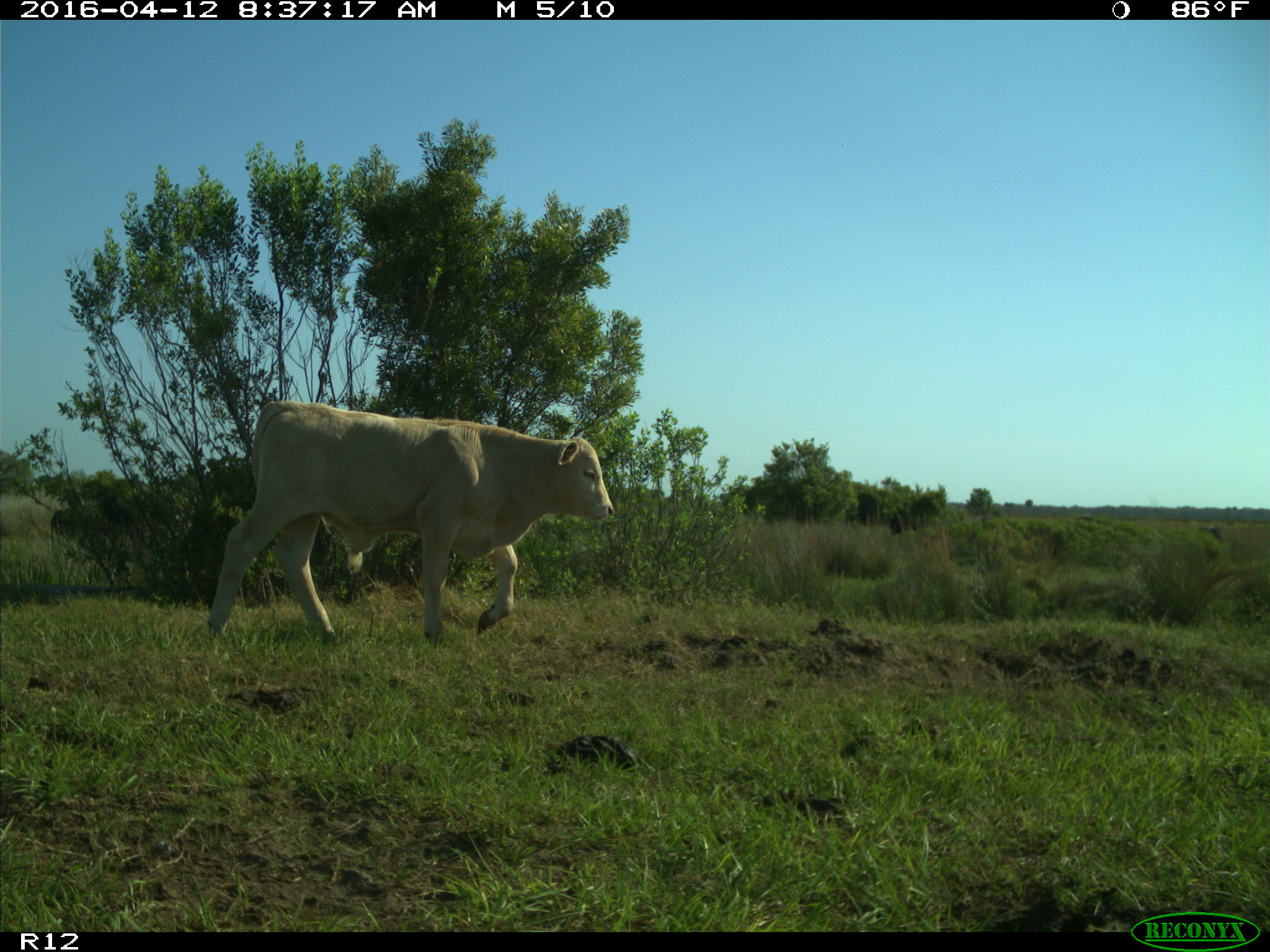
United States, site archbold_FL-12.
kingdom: Animalia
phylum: Chordata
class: Mammalia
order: Artiodactyla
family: Bovidae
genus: Bos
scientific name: Bos taurus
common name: domestic cow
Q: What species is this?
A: Bos taurus (domestic cow).